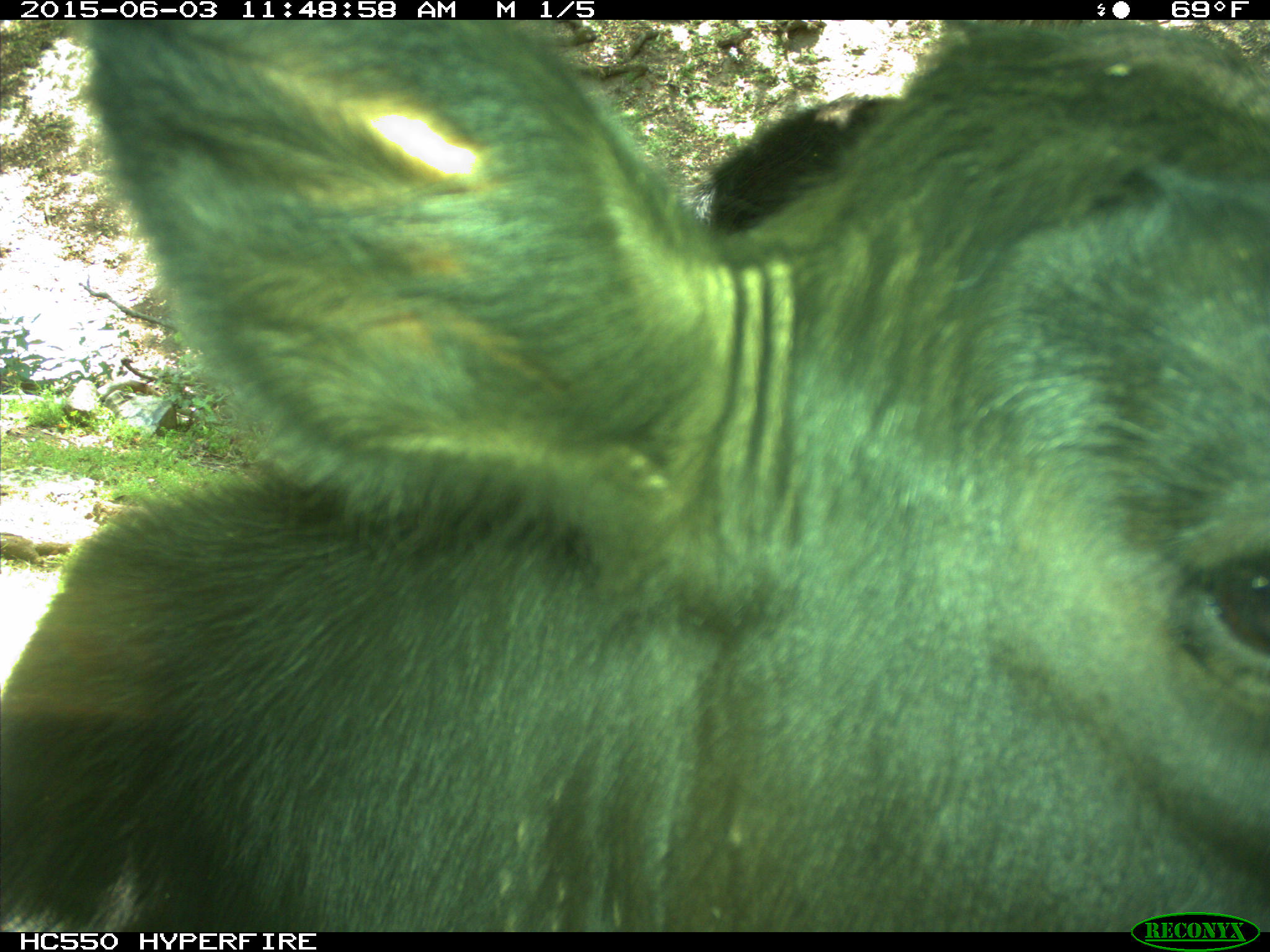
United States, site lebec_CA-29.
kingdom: Animalia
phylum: Chordata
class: Mammalia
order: Artiodactyla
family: Bovidae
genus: Bos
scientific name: Bos taurus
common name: domestic cow